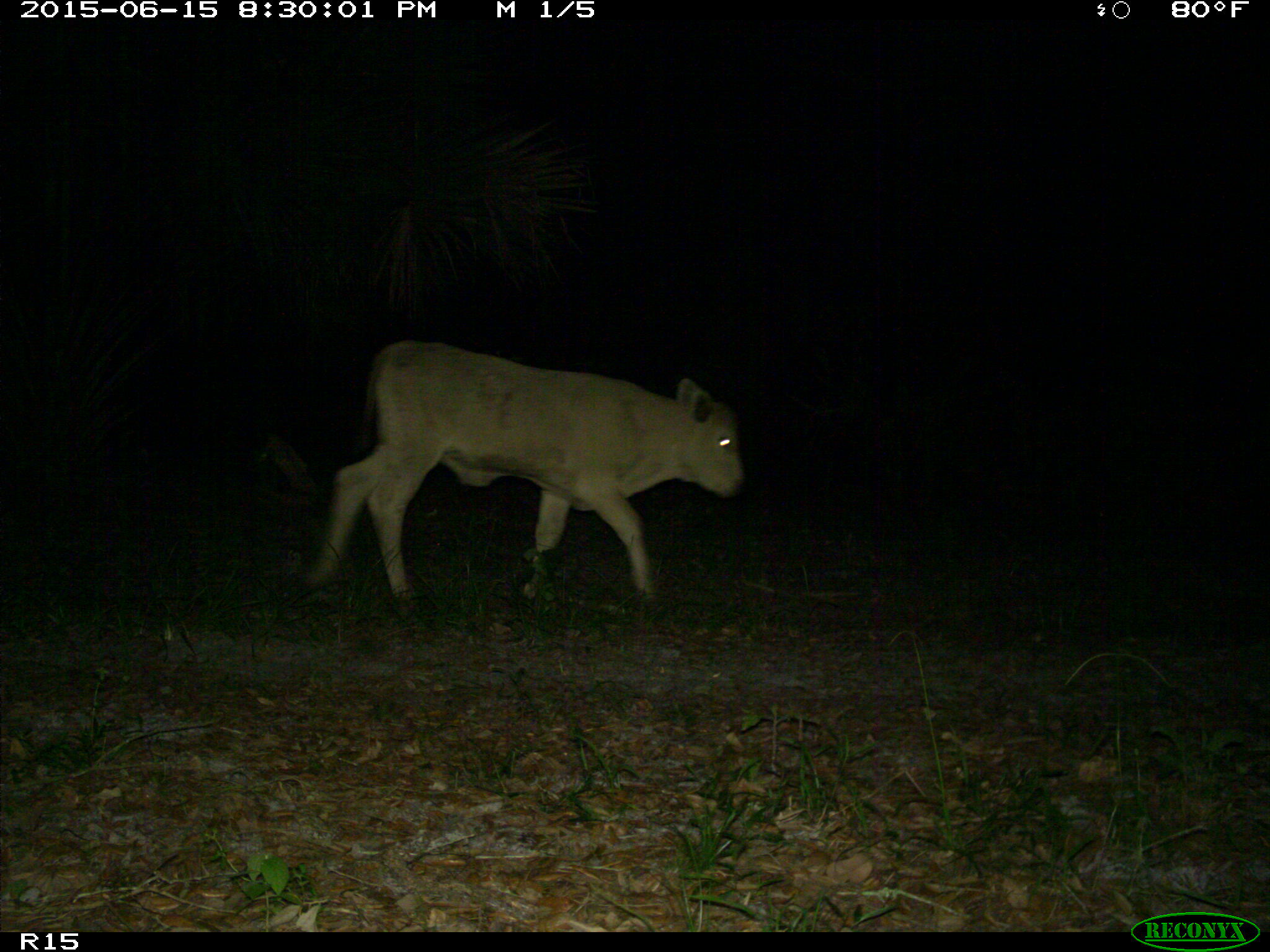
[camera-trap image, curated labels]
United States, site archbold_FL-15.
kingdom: Animalia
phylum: Chordata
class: Mammalia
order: Artiodactyla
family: Bovidae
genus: Bos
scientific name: Bos taurus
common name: domestic cow